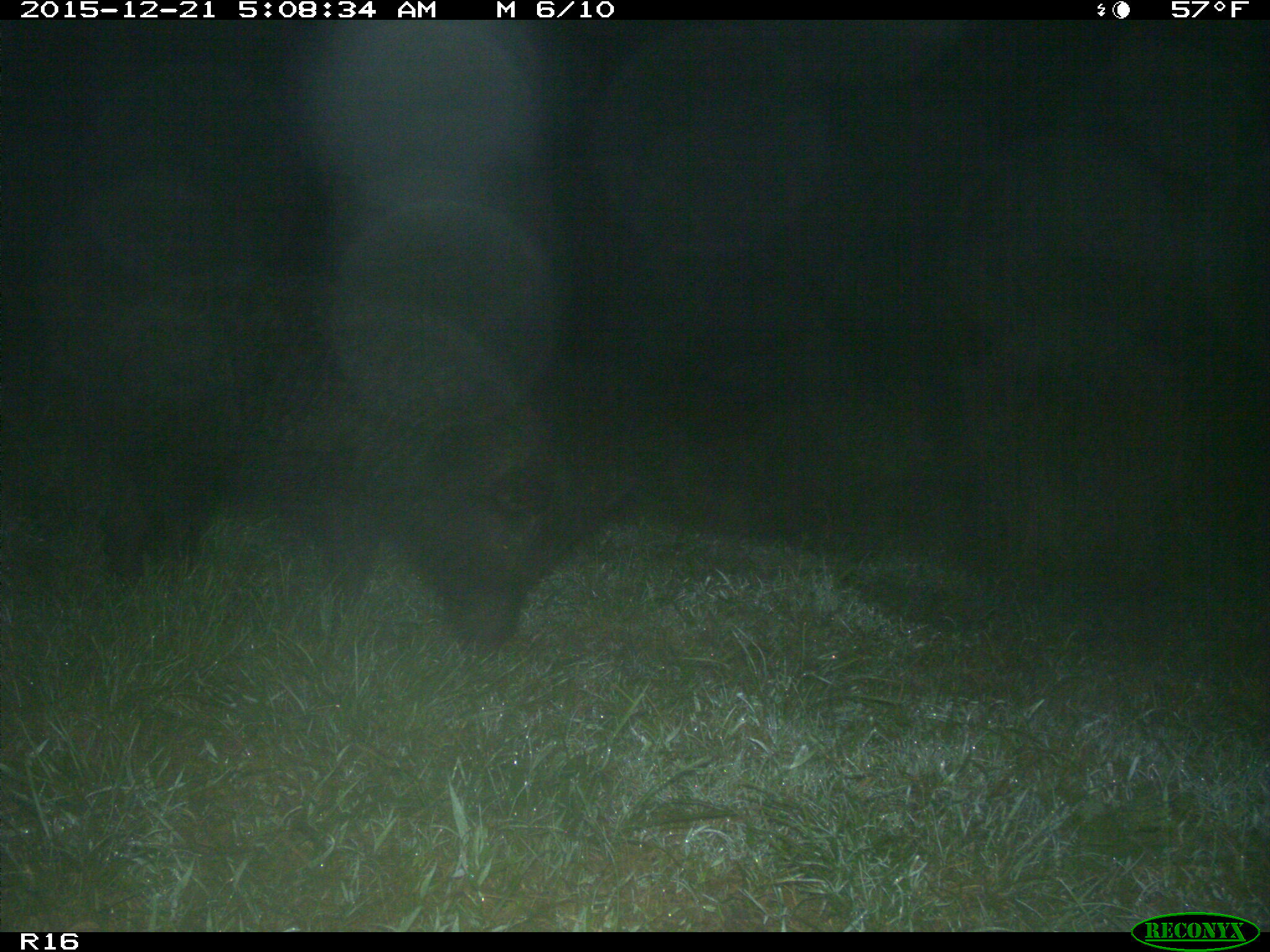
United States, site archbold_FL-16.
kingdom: Animalia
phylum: Chordata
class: Mammalia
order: Artiodactyla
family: Suidae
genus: Sus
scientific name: Sus scrofa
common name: wild boar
Sus scrofa (wild boar).